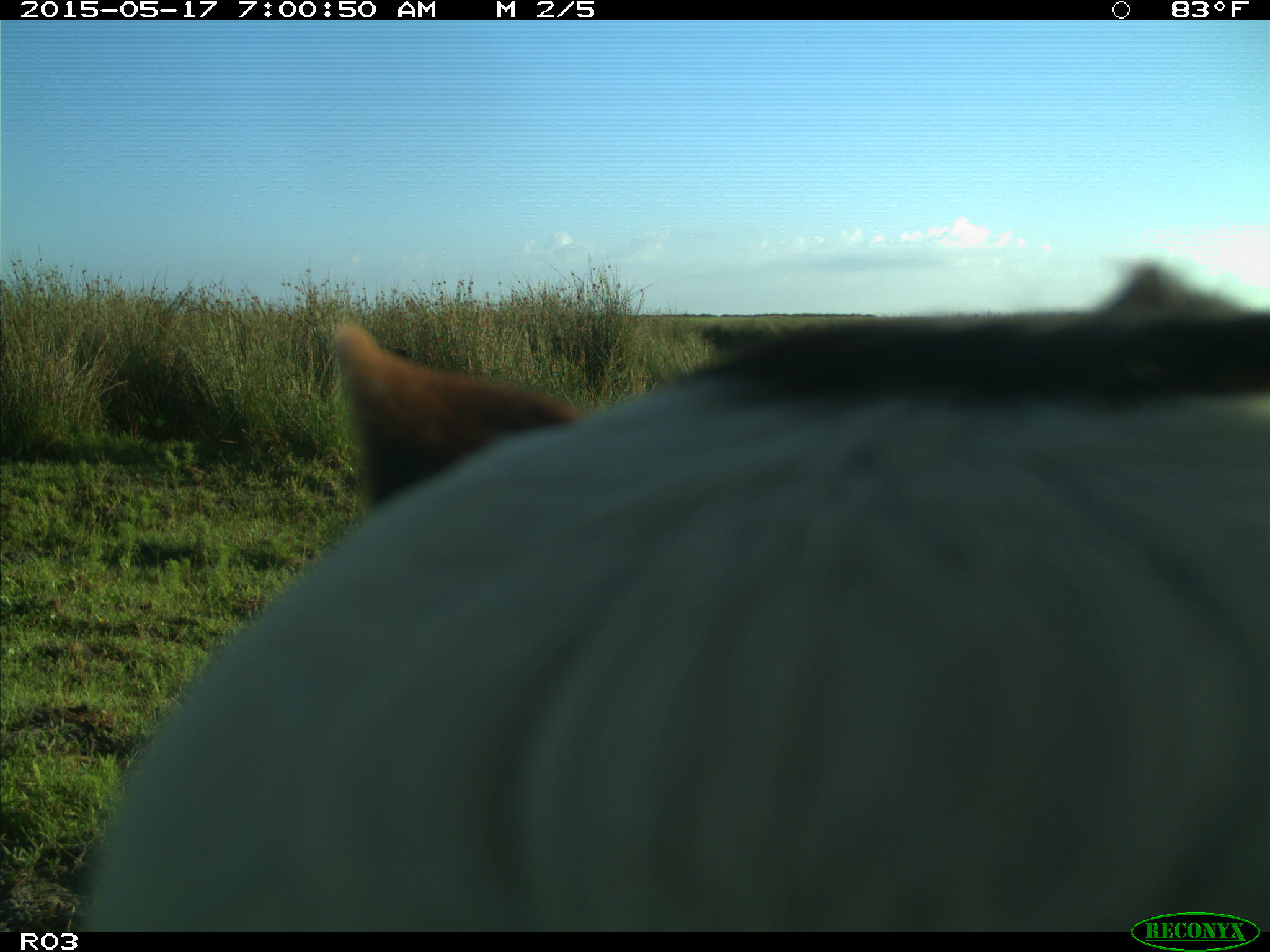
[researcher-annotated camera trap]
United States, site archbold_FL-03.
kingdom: Animalia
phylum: Chordata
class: Mammalia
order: Artiodactyla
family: Bovidae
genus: Bos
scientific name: Bos taurus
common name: domestic cow